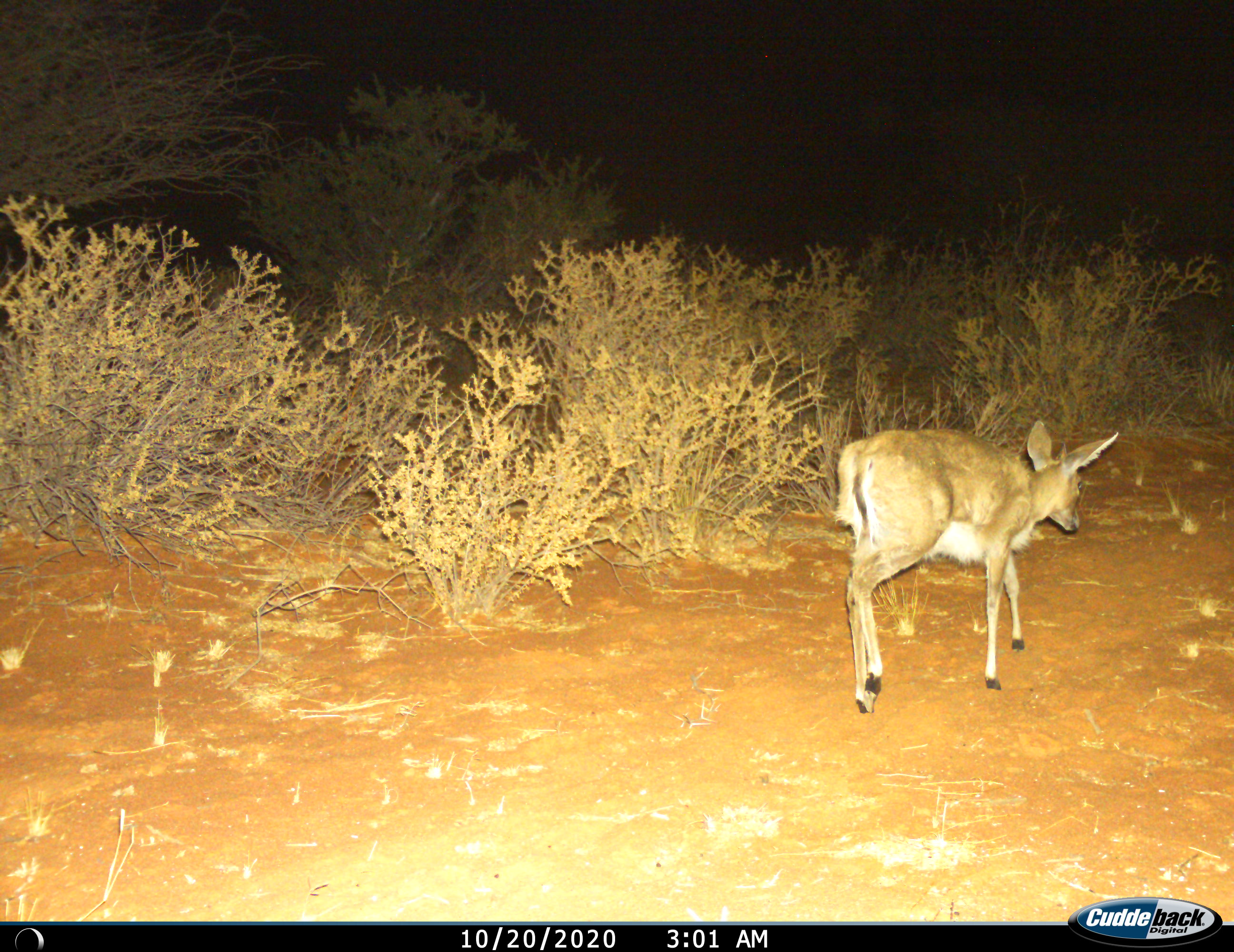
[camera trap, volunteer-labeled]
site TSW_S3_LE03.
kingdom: Animalia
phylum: Chordata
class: Mammalia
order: Artiodactyla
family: Bovidae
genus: Sylvicapra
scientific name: Sylvicapra grimmia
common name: common duiker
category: duikercommongrey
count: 1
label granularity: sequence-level